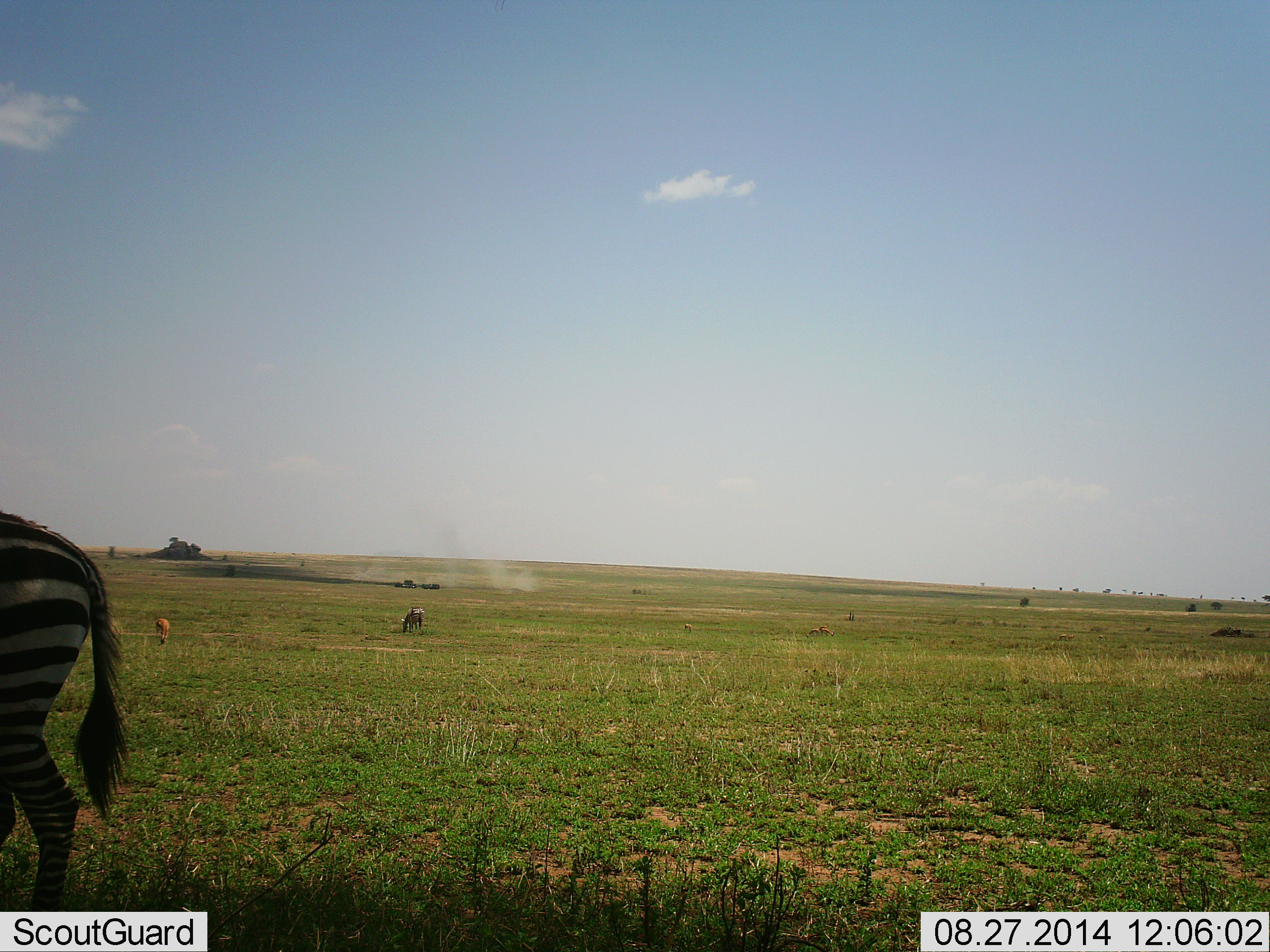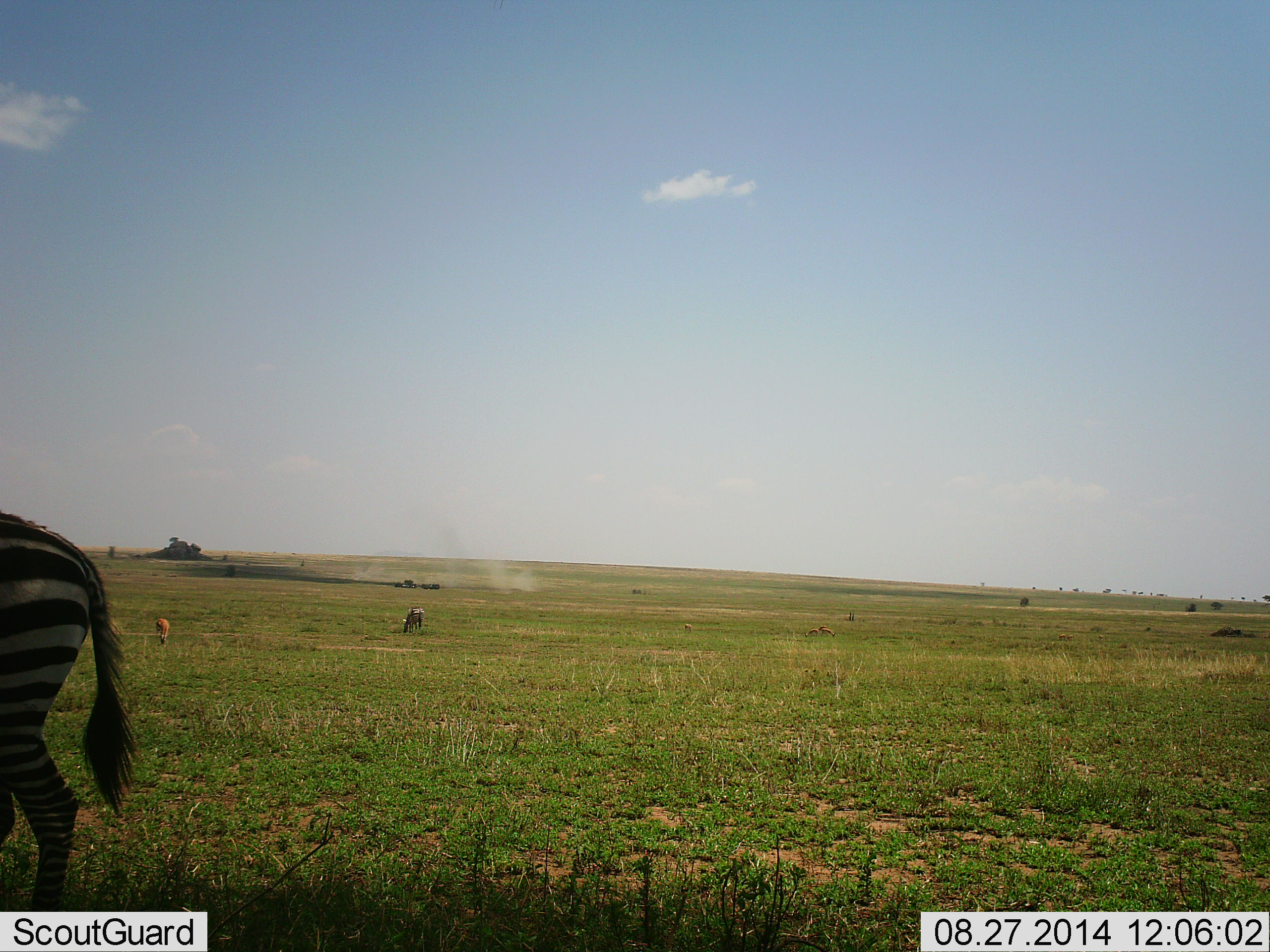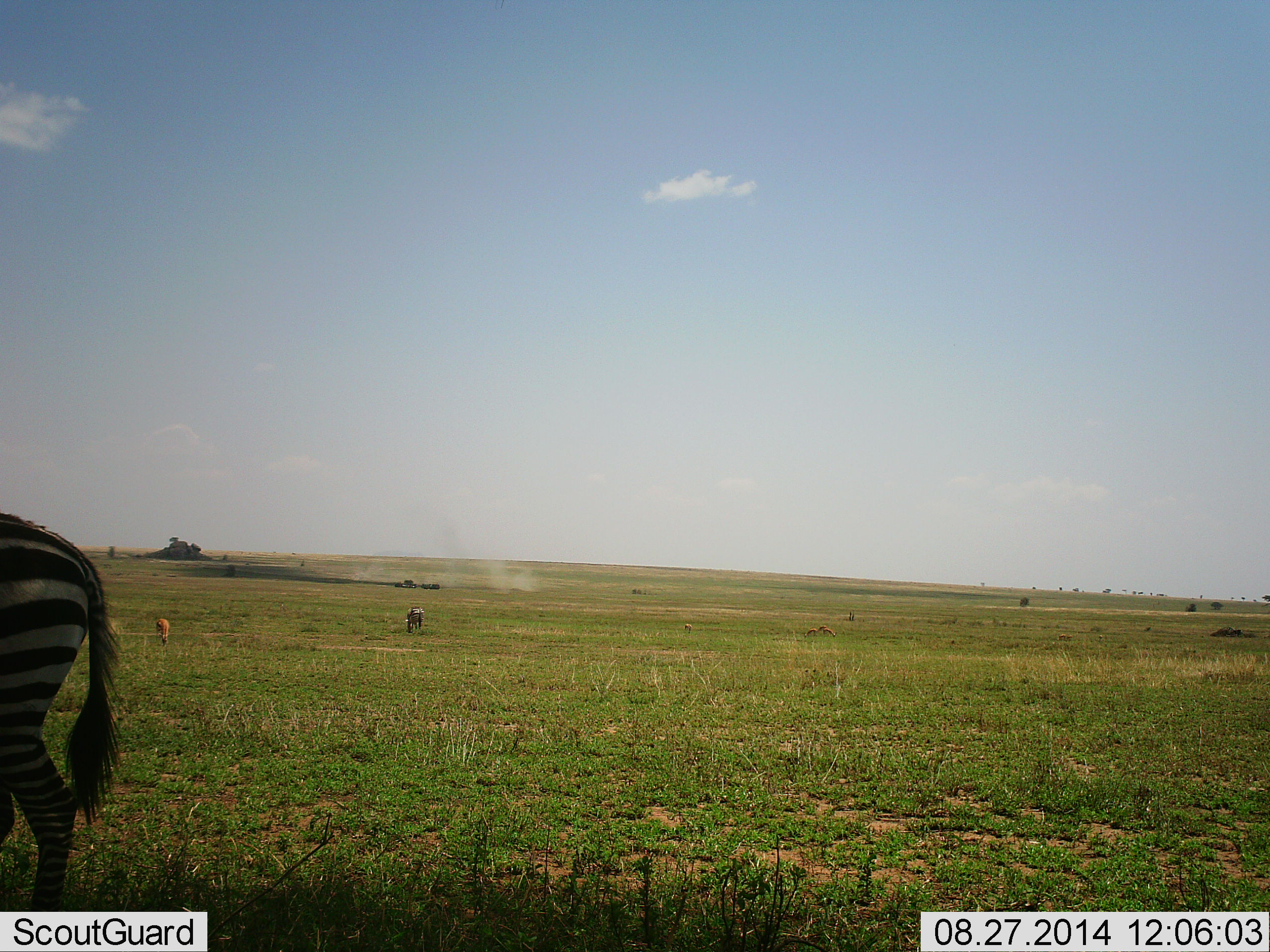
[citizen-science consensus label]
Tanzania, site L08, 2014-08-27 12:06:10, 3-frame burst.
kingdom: Animalia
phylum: Chordata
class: Mammalia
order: Artiodactyla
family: Bovidae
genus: Nanger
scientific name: Nanger granti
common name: grant's gazelle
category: gazellegrants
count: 1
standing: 0%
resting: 0%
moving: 0%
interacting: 0%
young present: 0%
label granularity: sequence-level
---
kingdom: Animalia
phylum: Chordata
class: Mammalia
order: Perissodactyla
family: Equidae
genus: Equus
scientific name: Equus quagga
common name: plains zebra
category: zebra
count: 2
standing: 59%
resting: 0%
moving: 5%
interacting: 0%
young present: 0%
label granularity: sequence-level